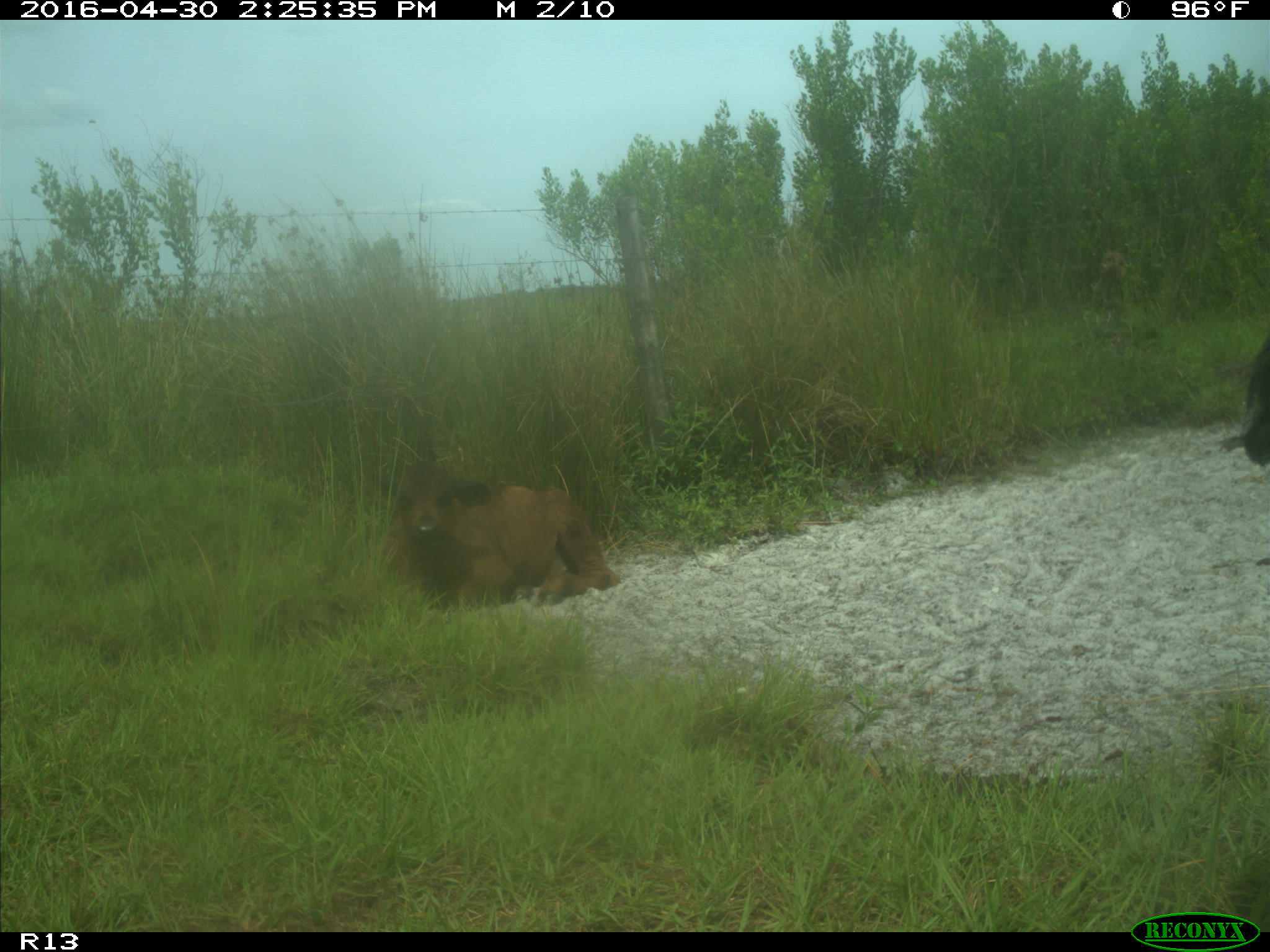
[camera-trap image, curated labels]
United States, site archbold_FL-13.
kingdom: Animalia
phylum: Chordata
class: Mammalia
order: Artiodactyla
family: Bovidae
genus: Bos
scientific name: Bos taurus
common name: domestic cow